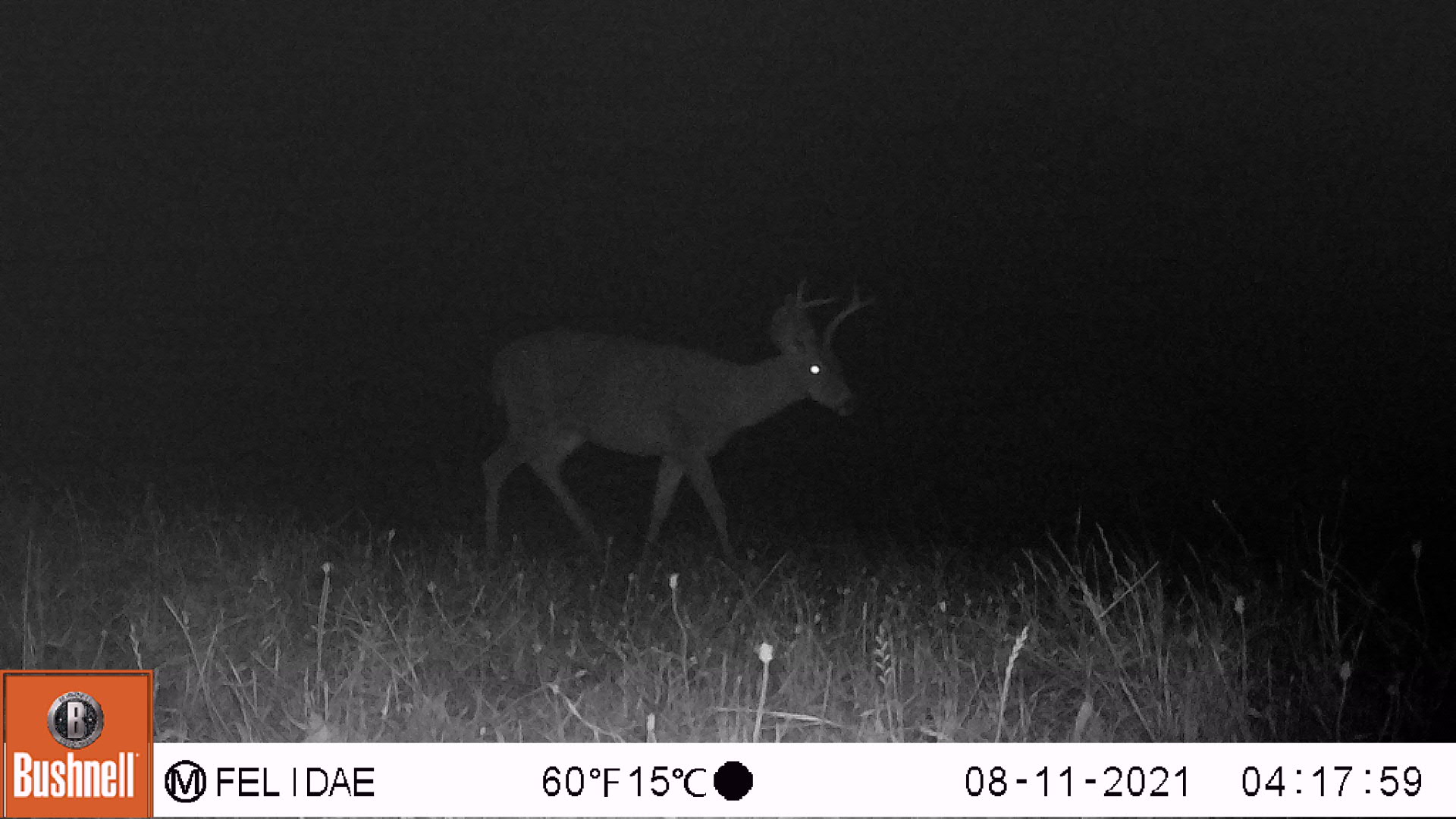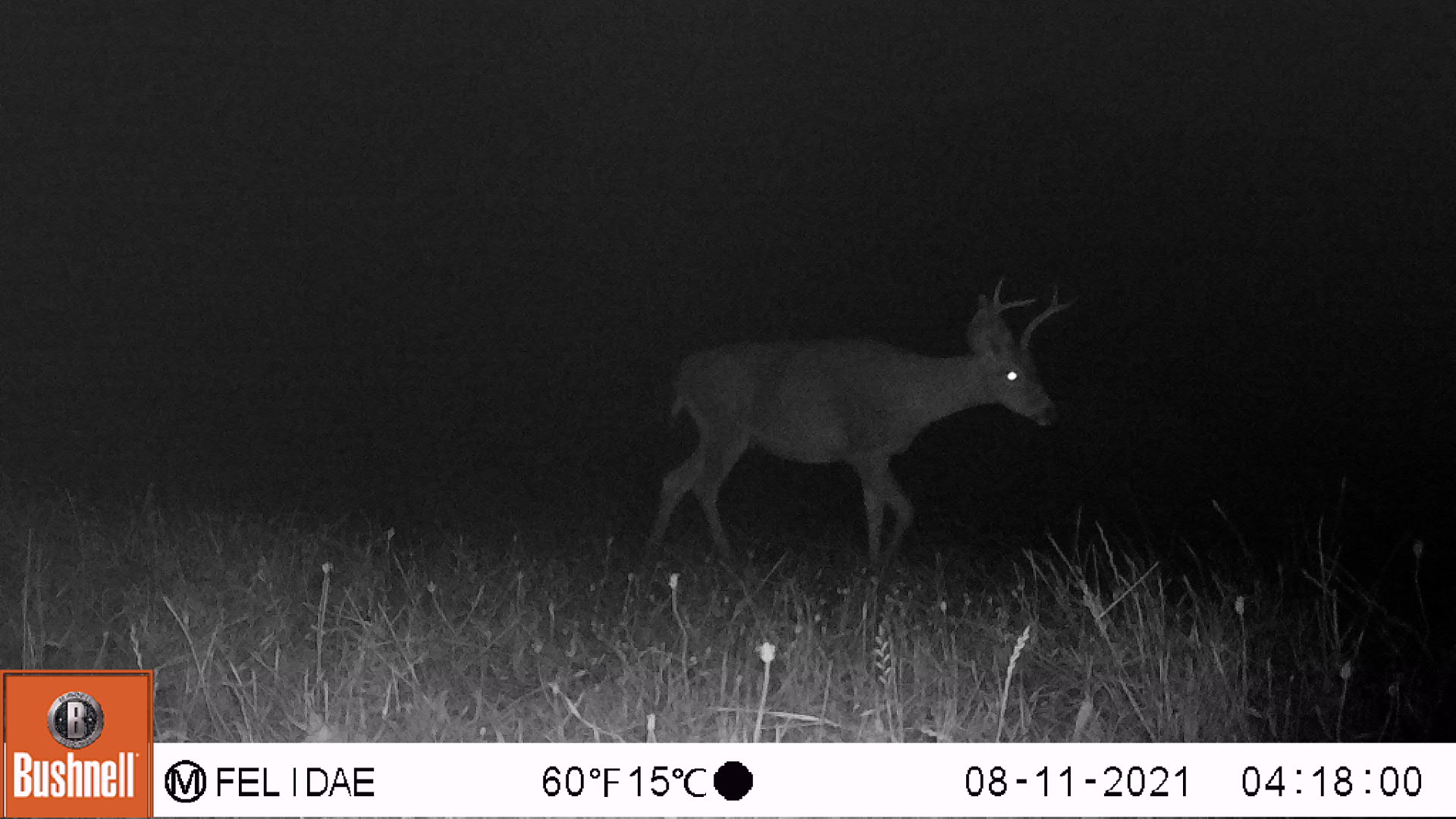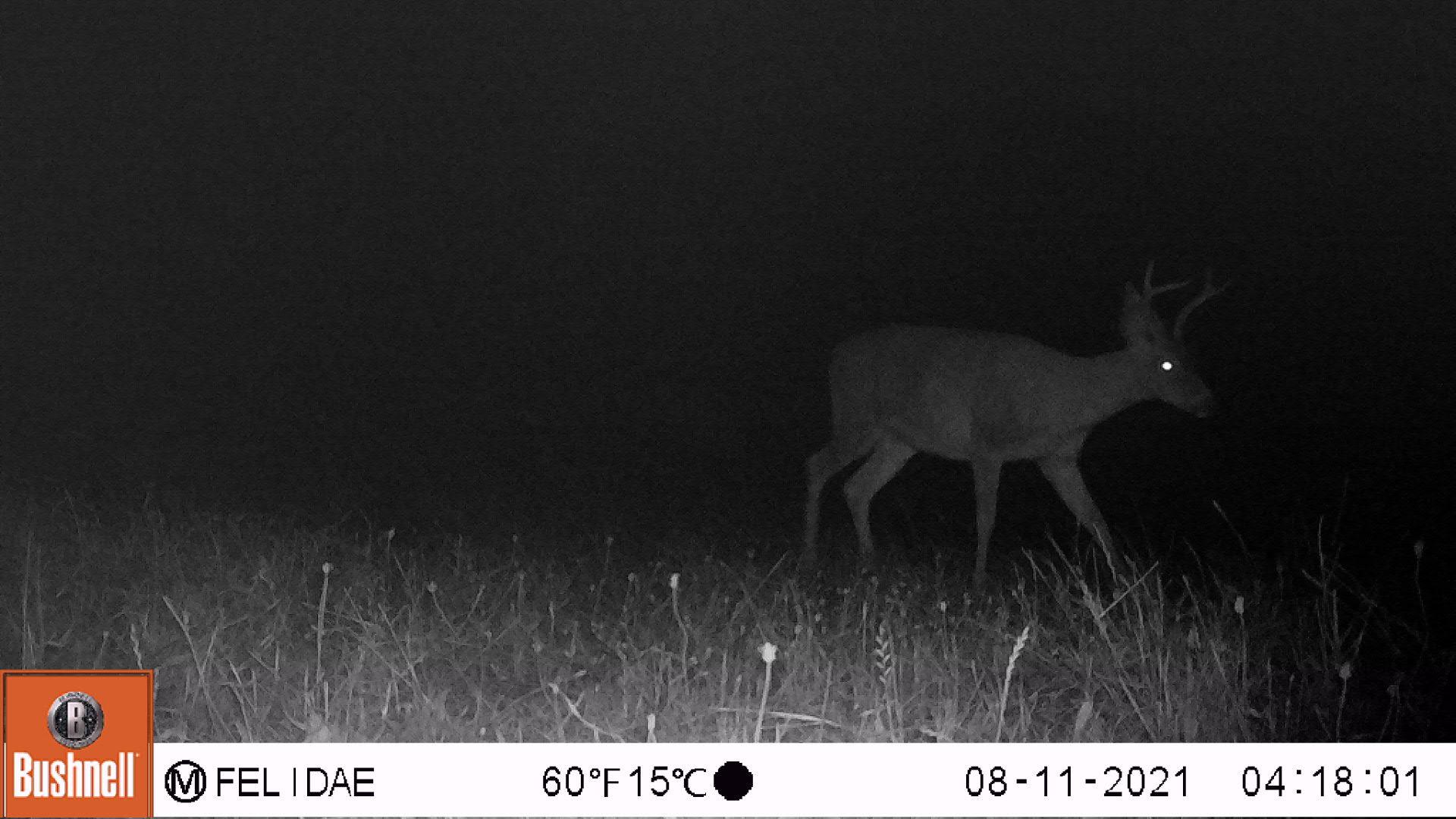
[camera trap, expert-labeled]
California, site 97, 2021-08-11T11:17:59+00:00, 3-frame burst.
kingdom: Animalia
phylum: Chordata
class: Mammalia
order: Artiodactyla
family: Cervidae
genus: Odocoileus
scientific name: Odocoileus hemionus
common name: mule deer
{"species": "mule deer (Odocoileus hemionus)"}